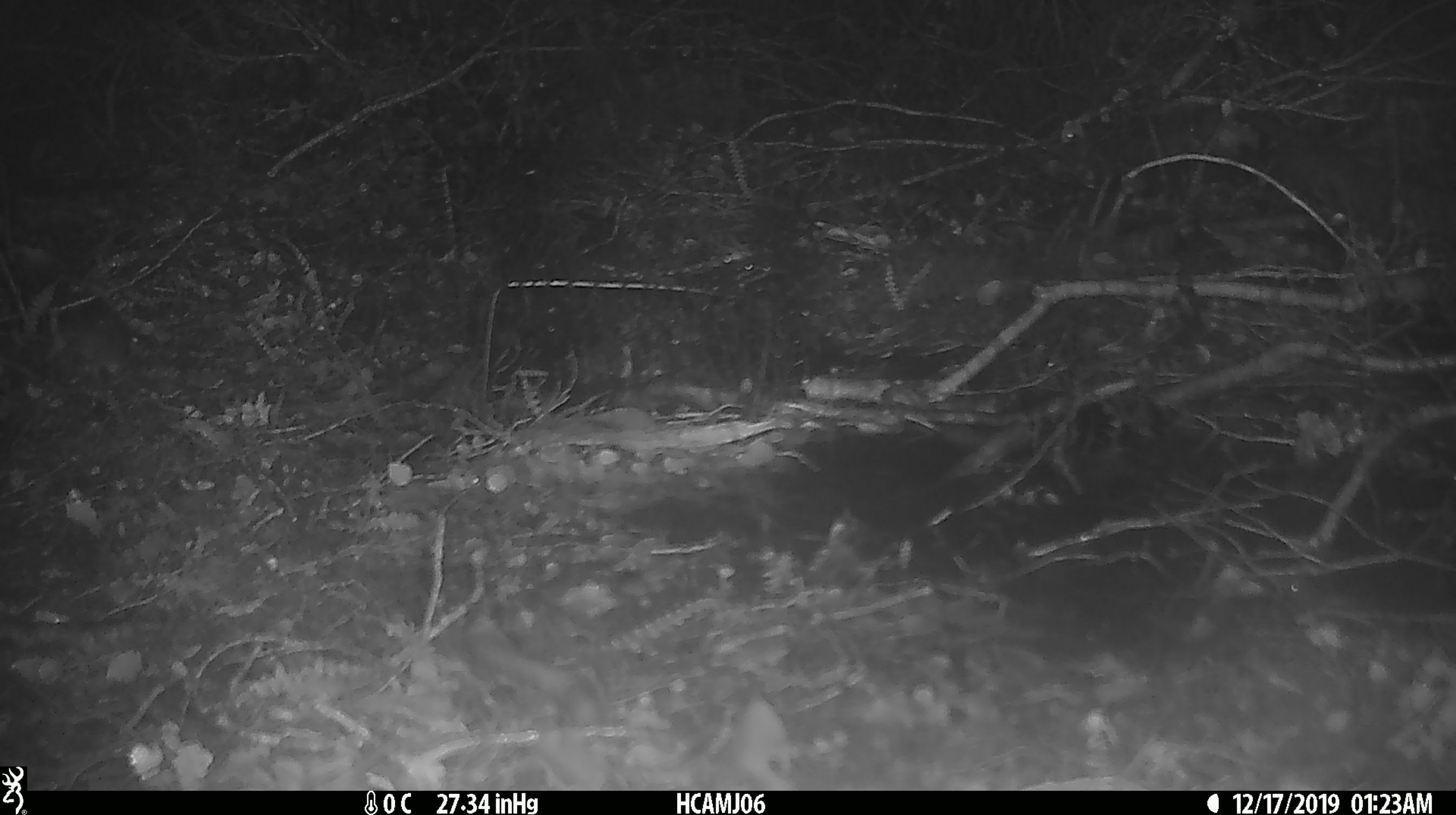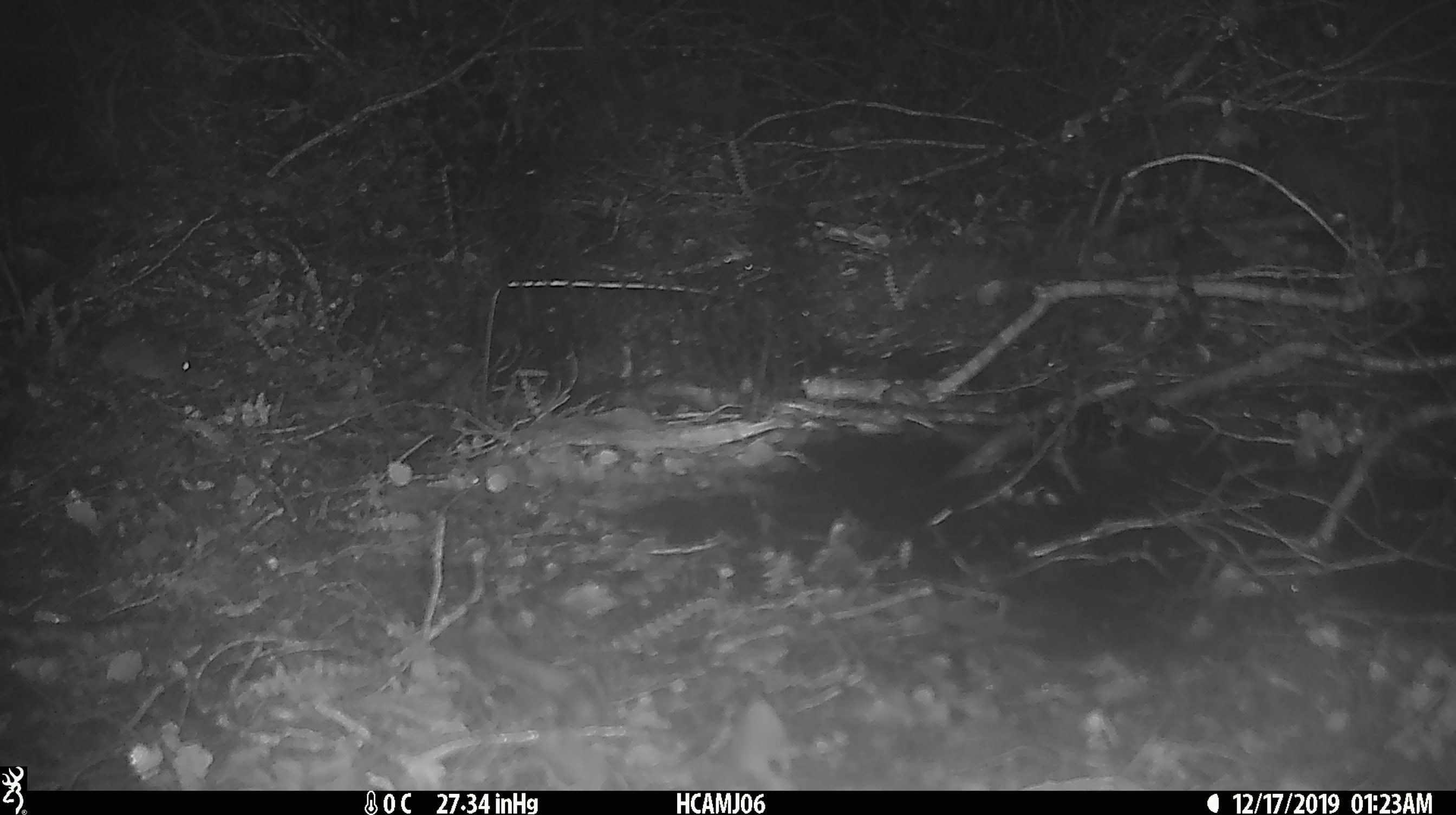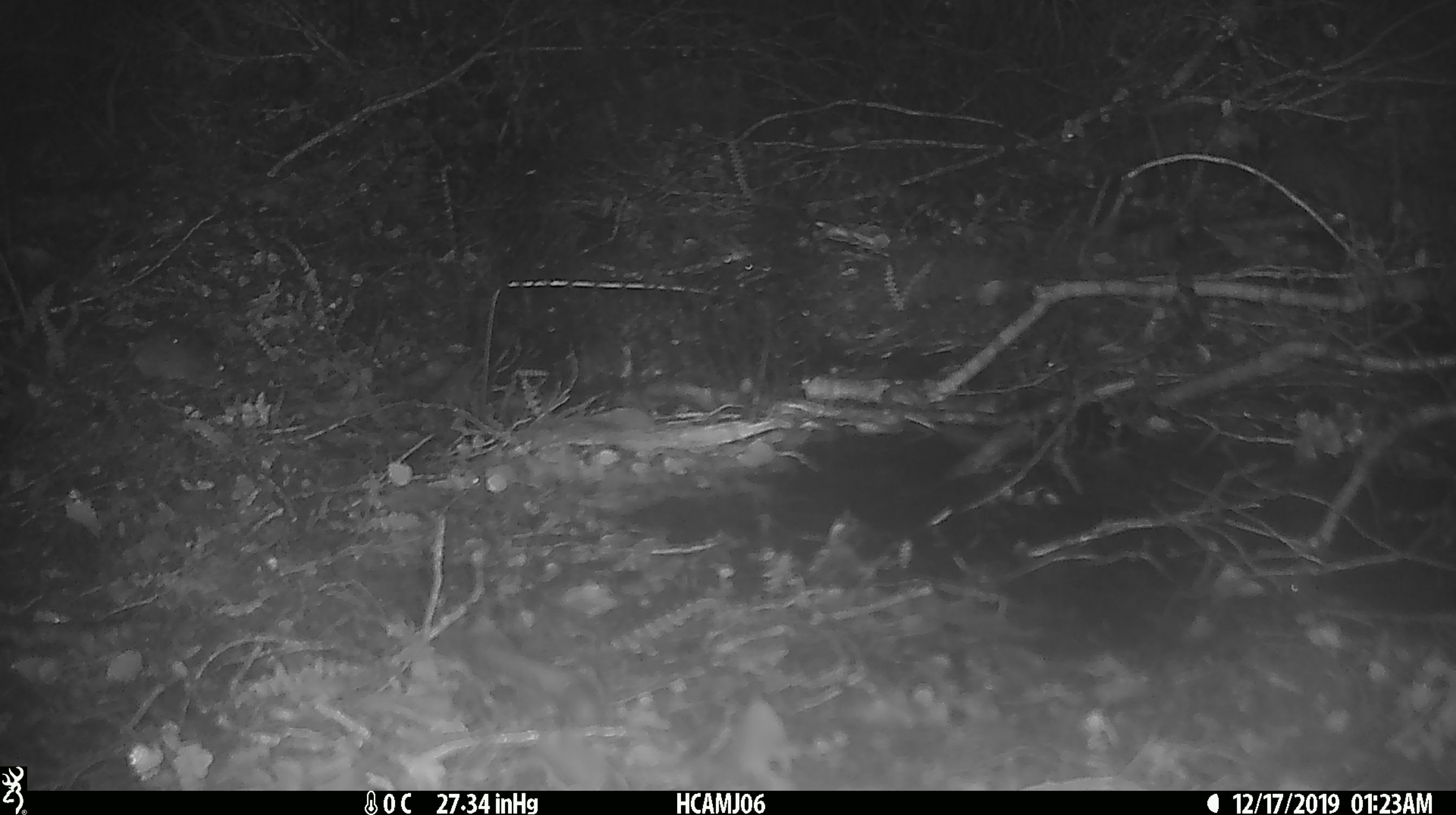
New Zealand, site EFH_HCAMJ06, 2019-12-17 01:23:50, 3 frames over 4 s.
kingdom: Animalia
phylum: Chordata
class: Mammalia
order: Rodentia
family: Muridae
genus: Mus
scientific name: Mus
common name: mouse